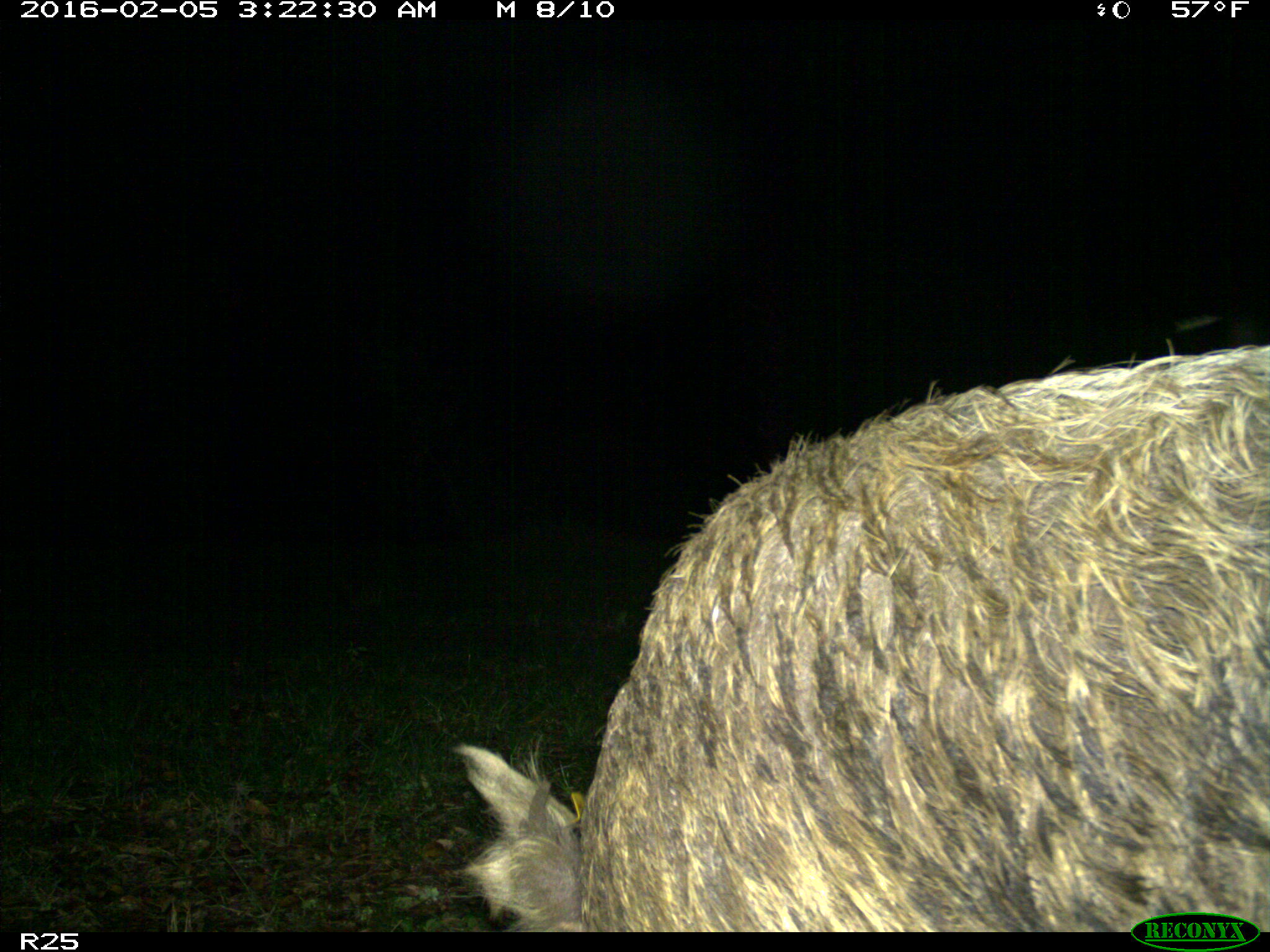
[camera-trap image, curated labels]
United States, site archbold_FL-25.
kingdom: Animalia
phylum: Chordata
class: Mammalia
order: Artiodactyla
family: Suidae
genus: Sus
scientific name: Sus scrofa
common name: wild boar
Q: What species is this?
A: Sus scrofa (wild boar).